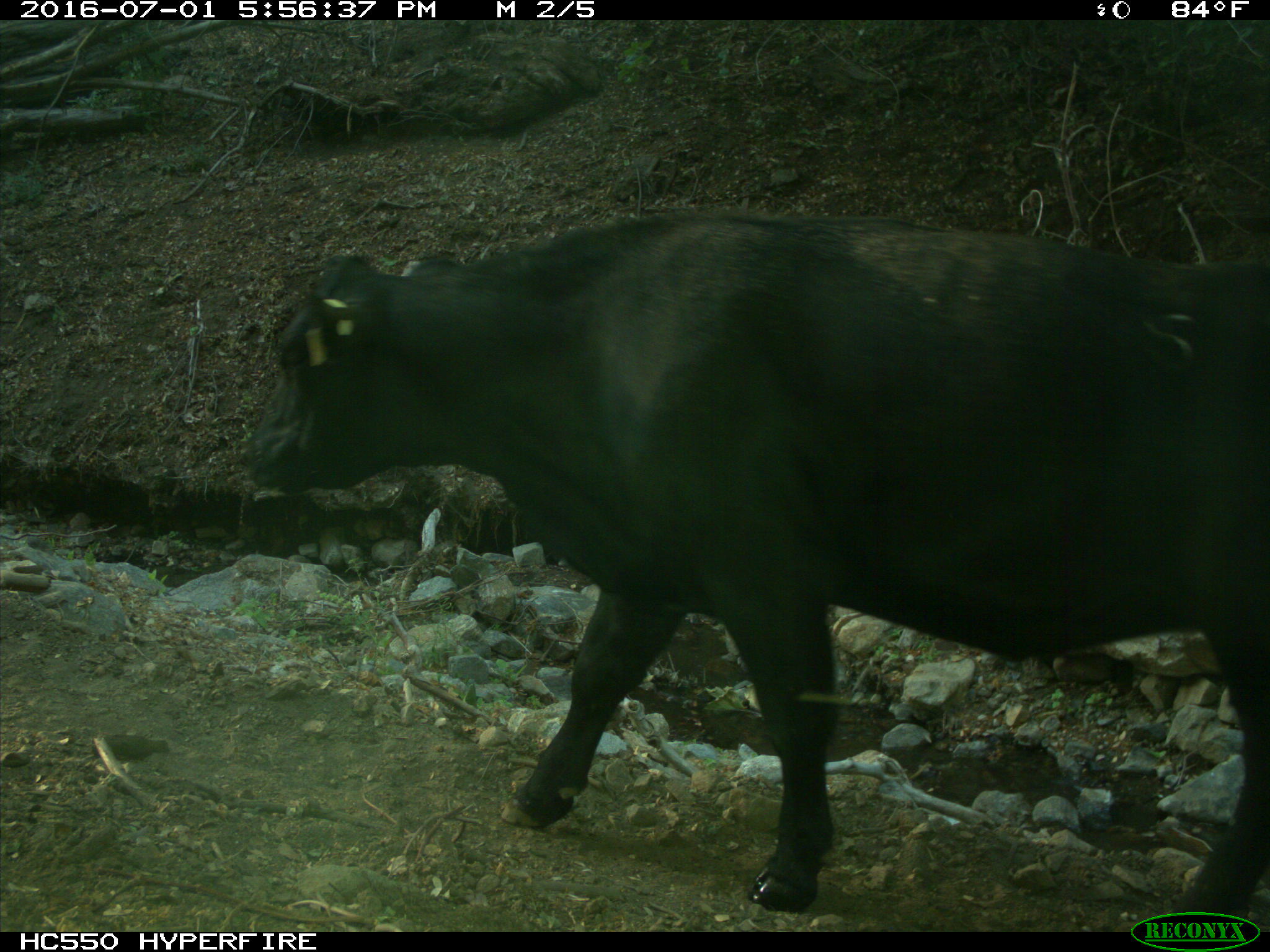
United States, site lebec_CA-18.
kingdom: Animalia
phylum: Chordata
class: Mammalia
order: Artiodactyla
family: Bovidae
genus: Bos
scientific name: Bos taurus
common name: domestic cow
Bos taurus (domestic cow).